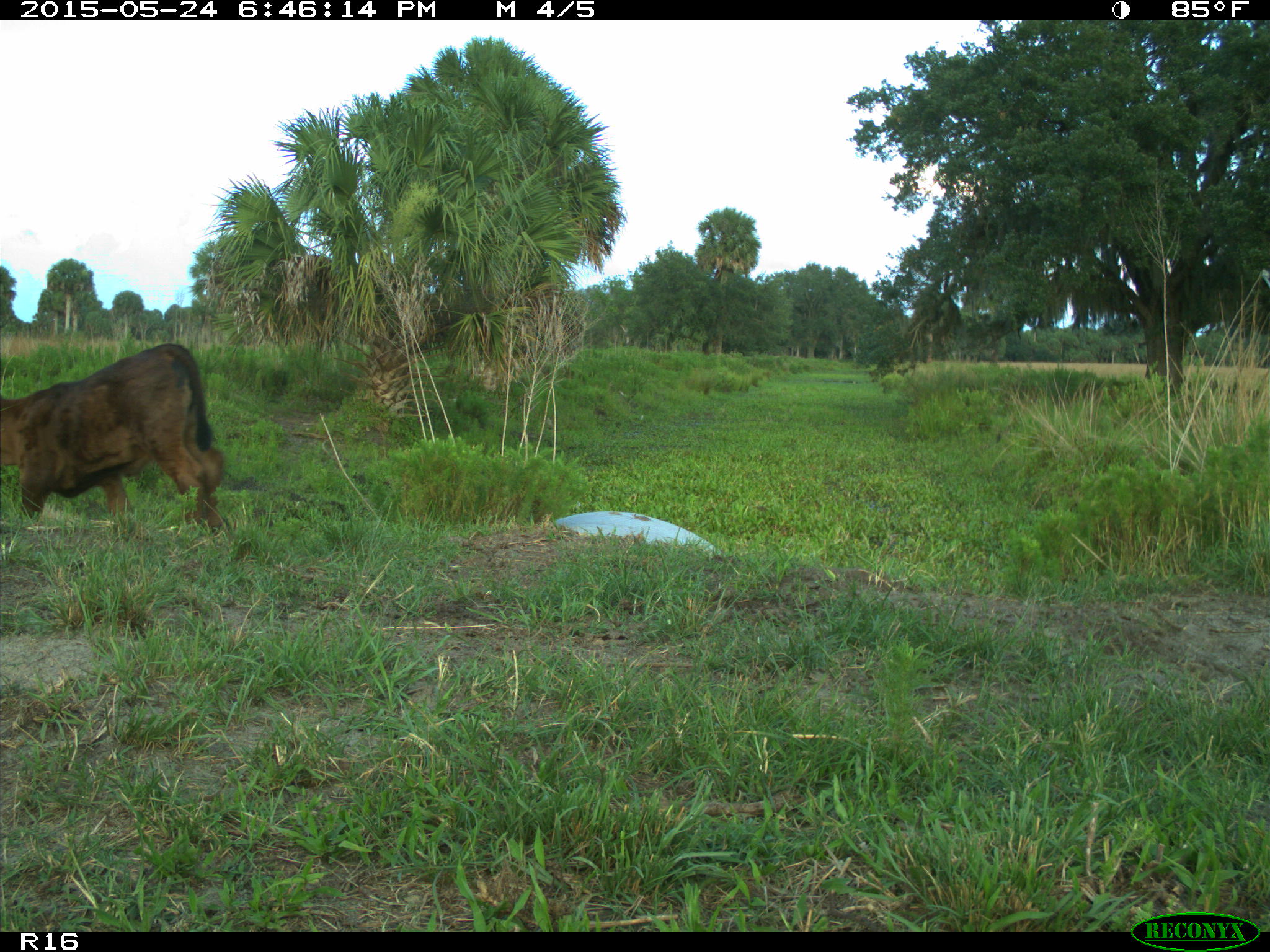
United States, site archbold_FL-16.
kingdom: Animalia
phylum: Chordata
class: Mammalia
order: Artiodactyla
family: Bovidae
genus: Bos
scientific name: Bos taurus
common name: domestic cow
Bos taurus (domestic cow).